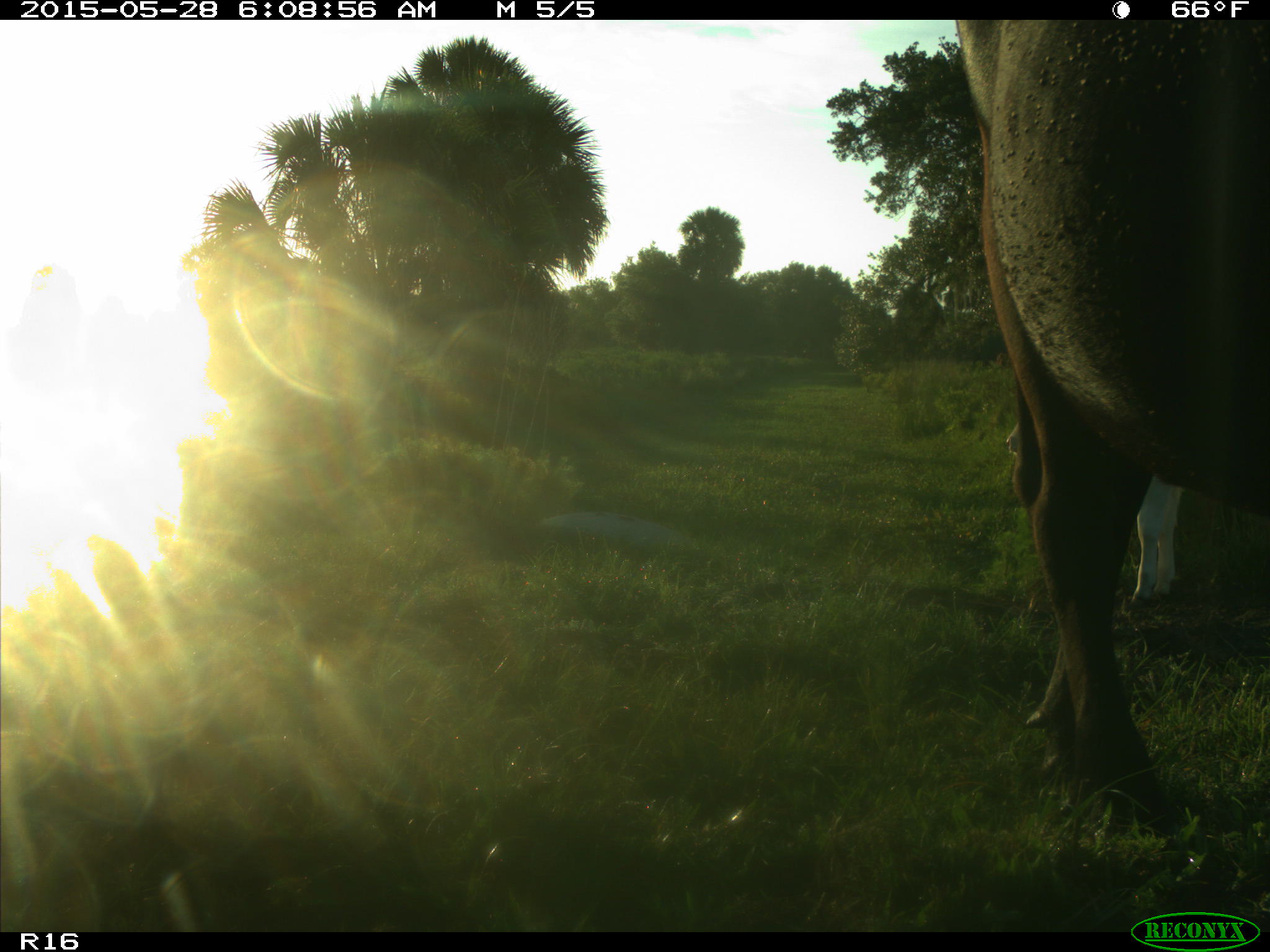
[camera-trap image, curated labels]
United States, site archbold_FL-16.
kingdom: Animalia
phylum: Chordata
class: Mammalia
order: Artiodactyla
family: Bovidae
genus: Bos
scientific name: Bos taurus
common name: domestic cow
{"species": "Bos taurus (domestic cow)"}